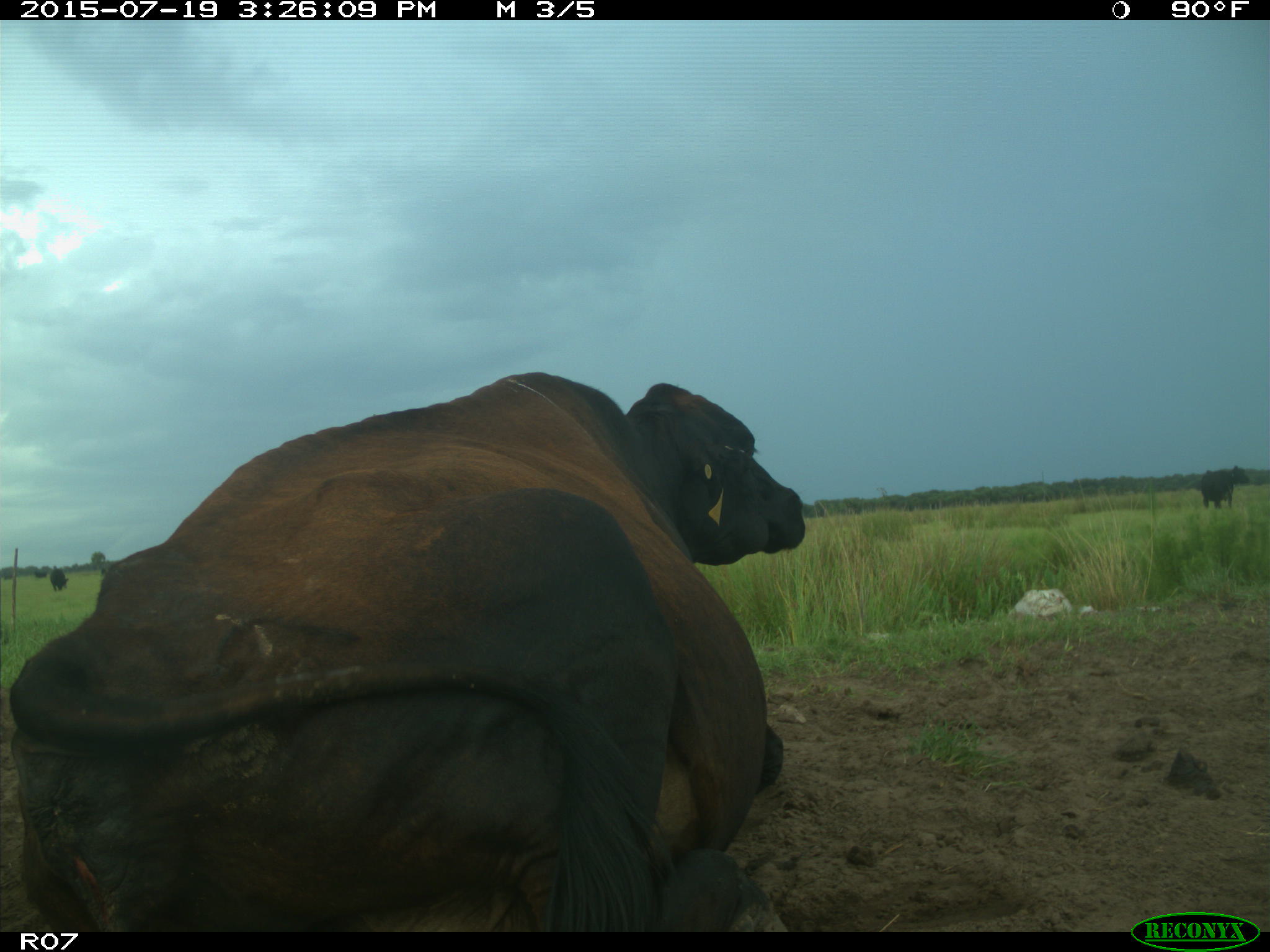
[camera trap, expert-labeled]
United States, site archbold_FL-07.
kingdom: Animalia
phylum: Chordata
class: Mammalia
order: Artiodactyla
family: Bovidae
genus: Bos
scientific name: Bos taurus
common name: domestic cow